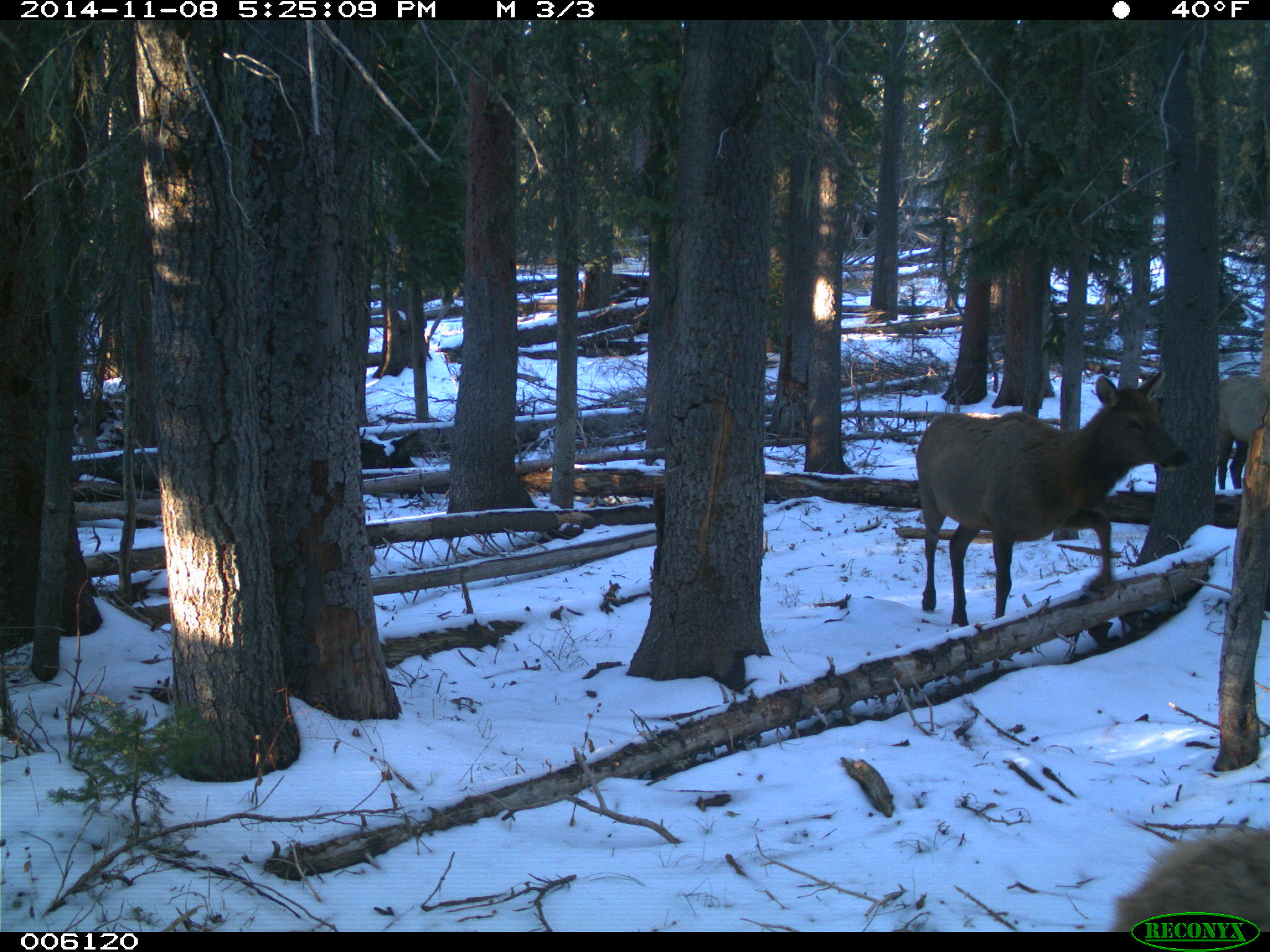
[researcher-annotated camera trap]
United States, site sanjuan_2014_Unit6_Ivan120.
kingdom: Animalia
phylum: Chordata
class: Mammalia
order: Artiodactyla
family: Cervidae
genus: Cervus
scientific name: Cervus elaphus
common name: red deer